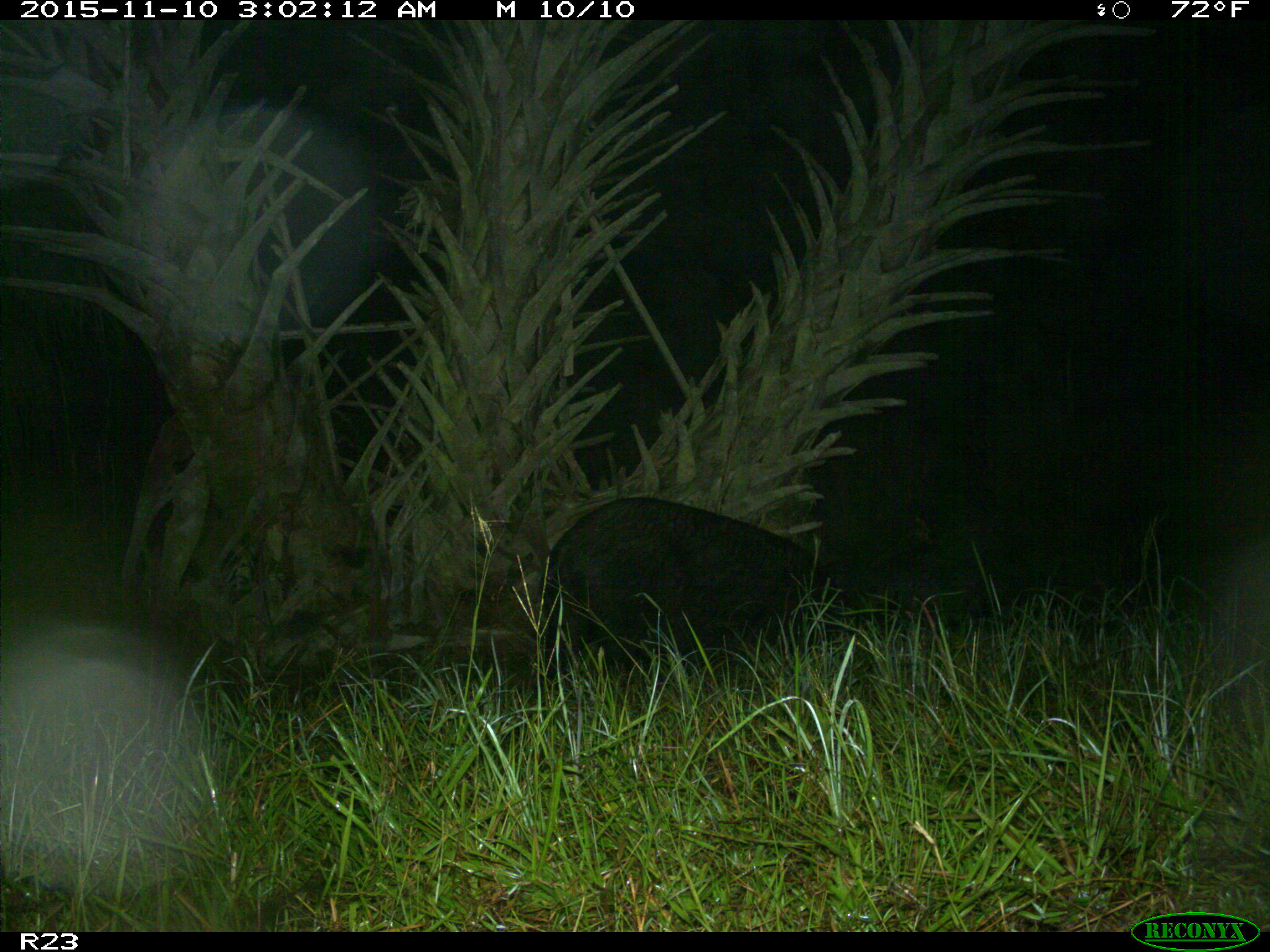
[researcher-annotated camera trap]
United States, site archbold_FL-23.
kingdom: Animalia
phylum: Chordata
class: Mammalia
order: Artiodactyla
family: Suidae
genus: Sus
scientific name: Sus scrofa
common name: wild boar